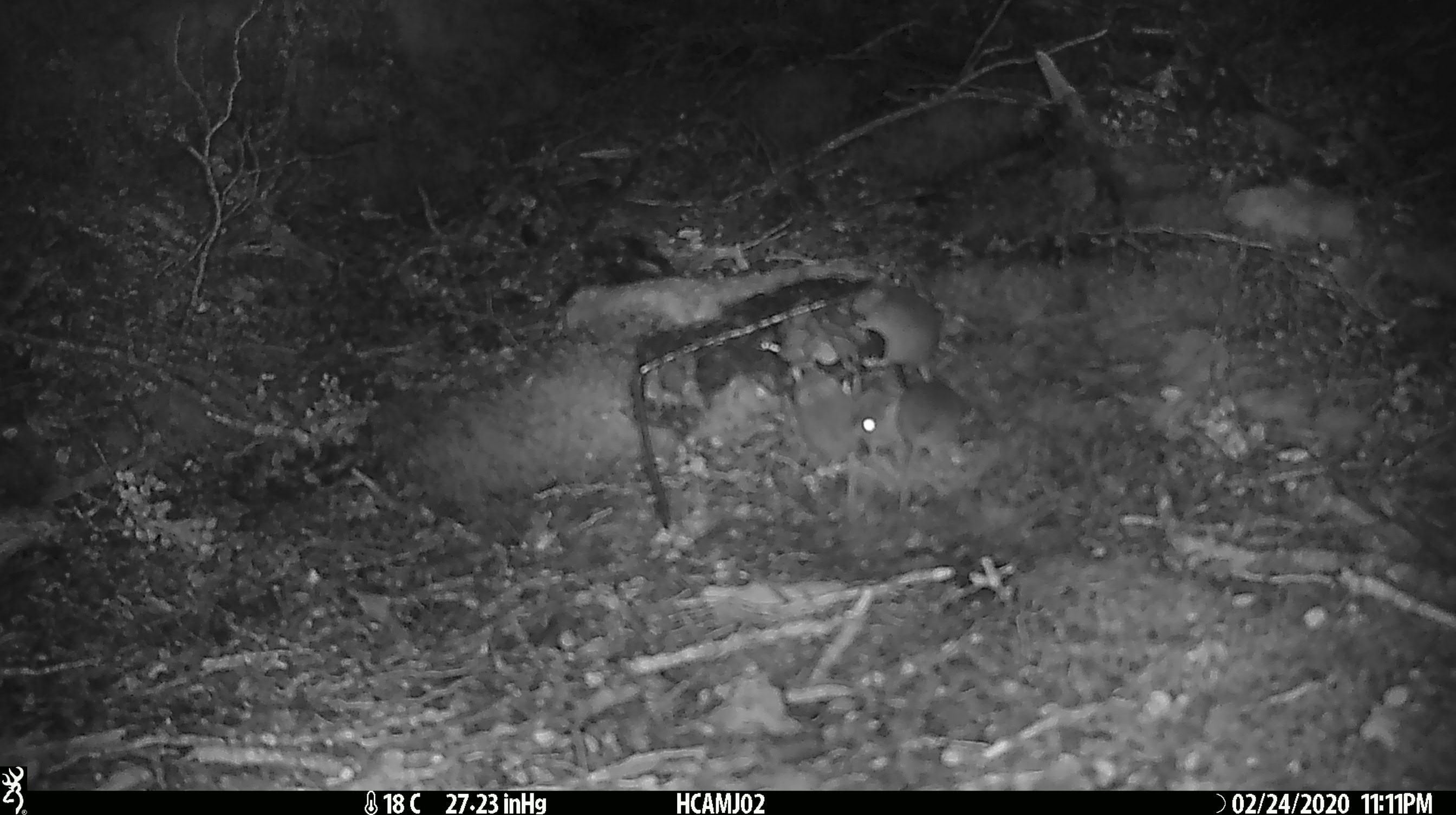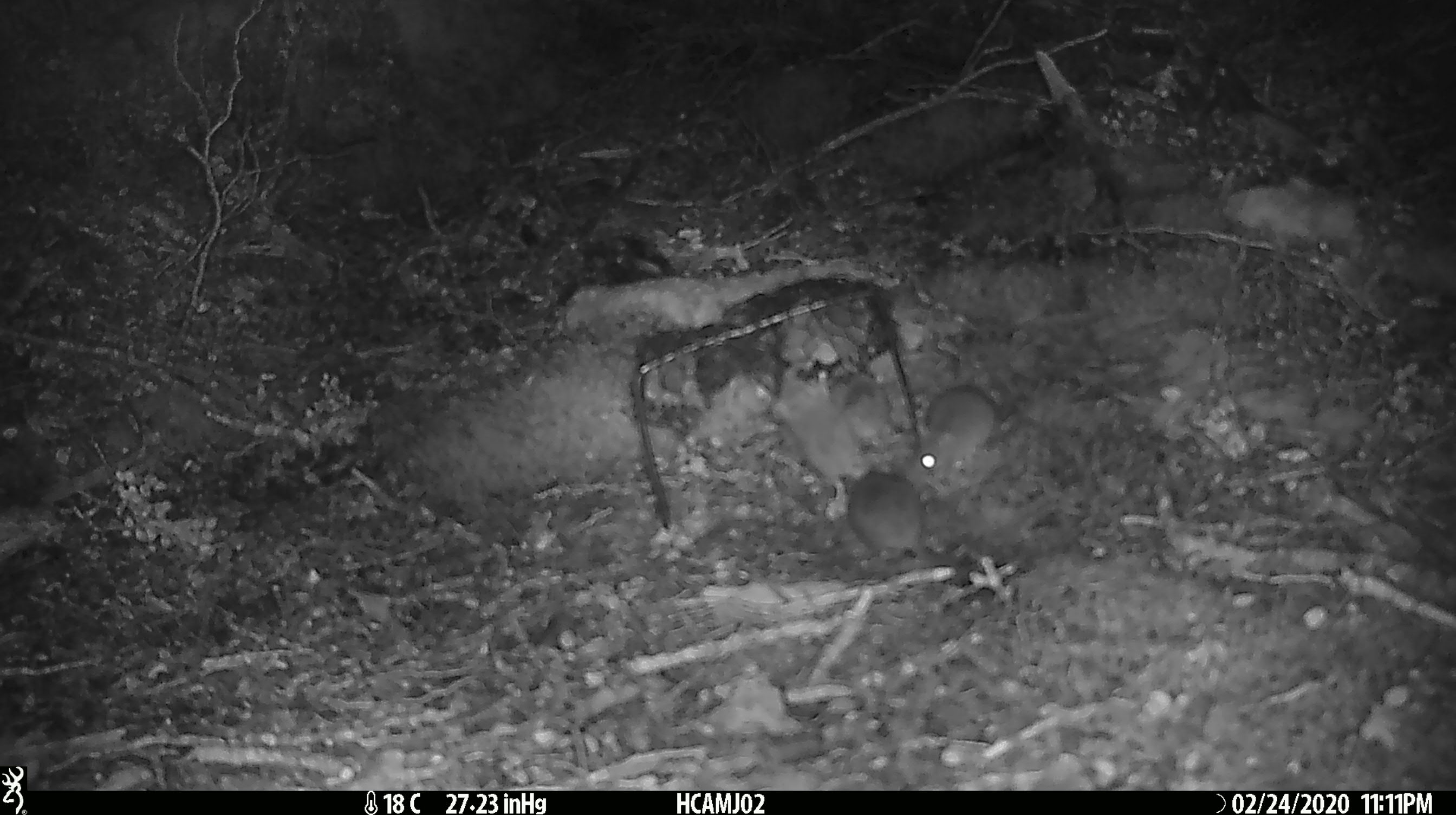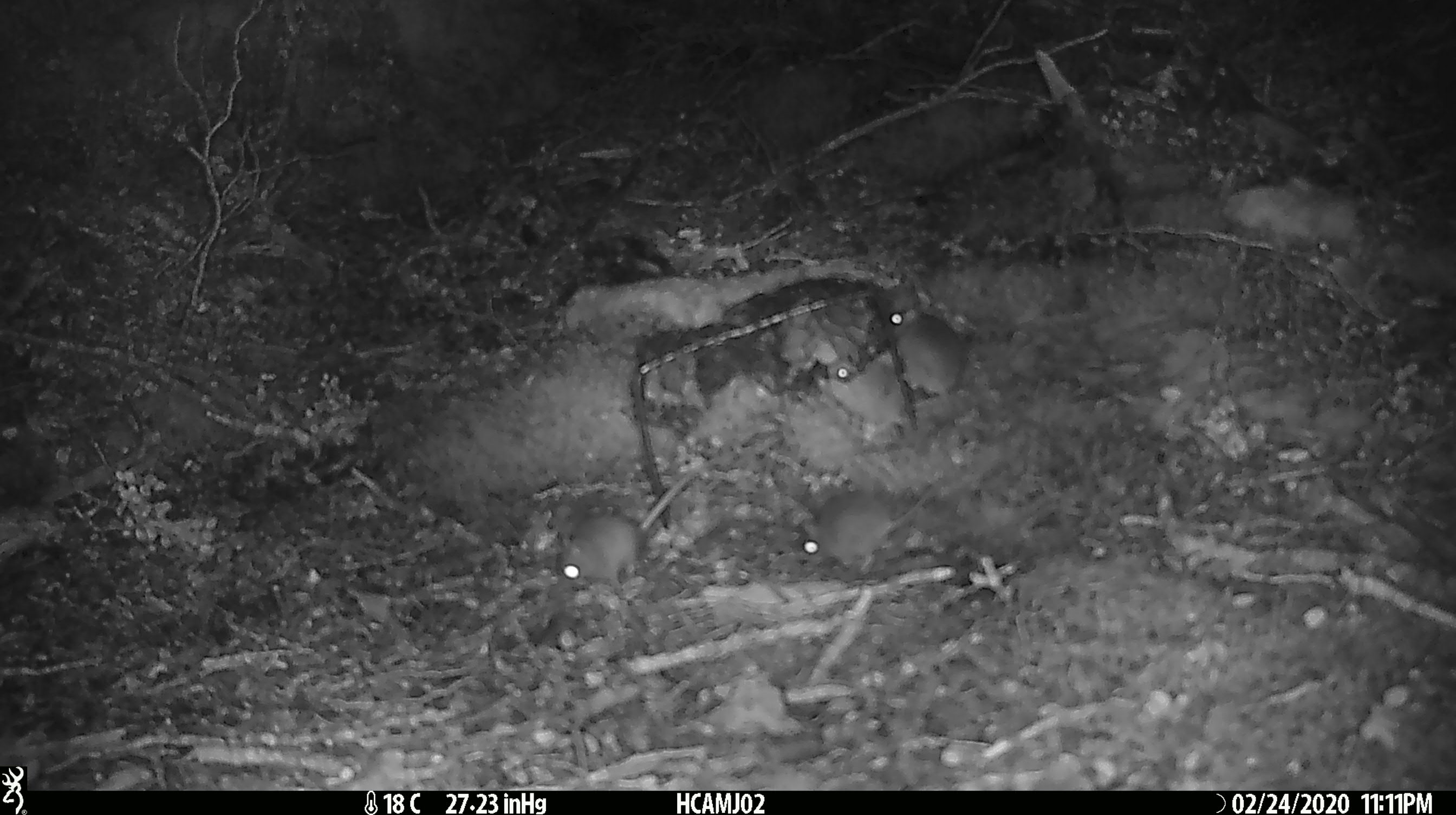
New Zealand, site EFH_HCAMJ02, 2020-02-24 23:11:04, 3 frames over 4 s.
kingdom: Animalia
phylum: Chordata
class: Mammalia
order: Rodentia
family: Muridae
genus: Mus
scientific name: Mus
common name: mouse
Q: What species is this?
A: Mouse (Mus).